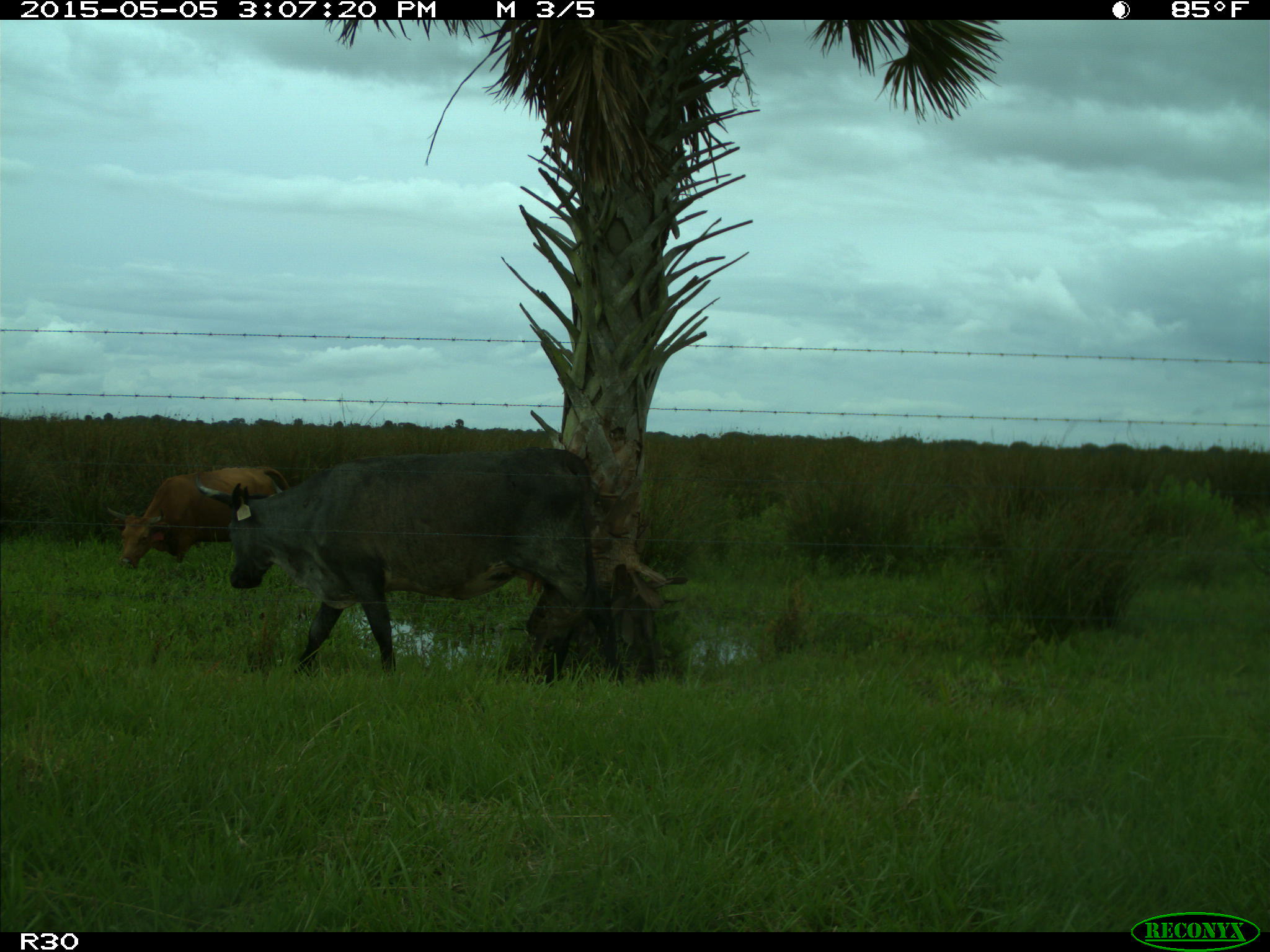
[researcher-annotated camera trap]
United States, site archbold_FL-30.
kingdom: Animalia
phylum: Chordata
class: Mammalia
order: Artiodactyla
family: Bovidae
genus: Bos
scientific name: Bos taurus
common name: domestic cow